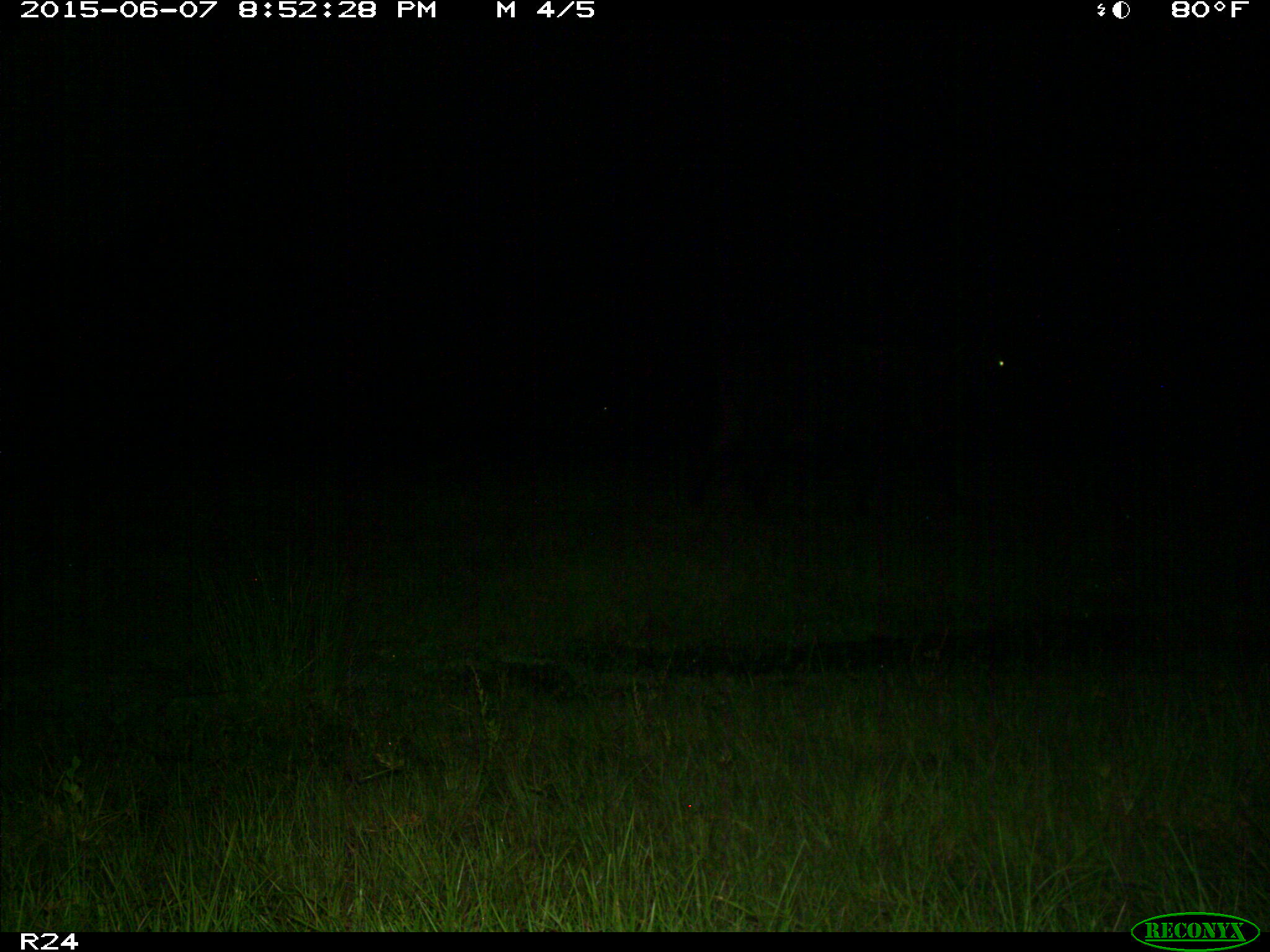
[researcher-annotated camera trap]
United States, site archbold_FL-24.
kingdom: Animalia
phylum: Chordata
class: Mammalia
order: Artiodactyla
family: Bovidae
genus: Bos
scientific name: Bos taurus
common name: domestic cow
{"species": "Bos taurus (domestic cow)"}